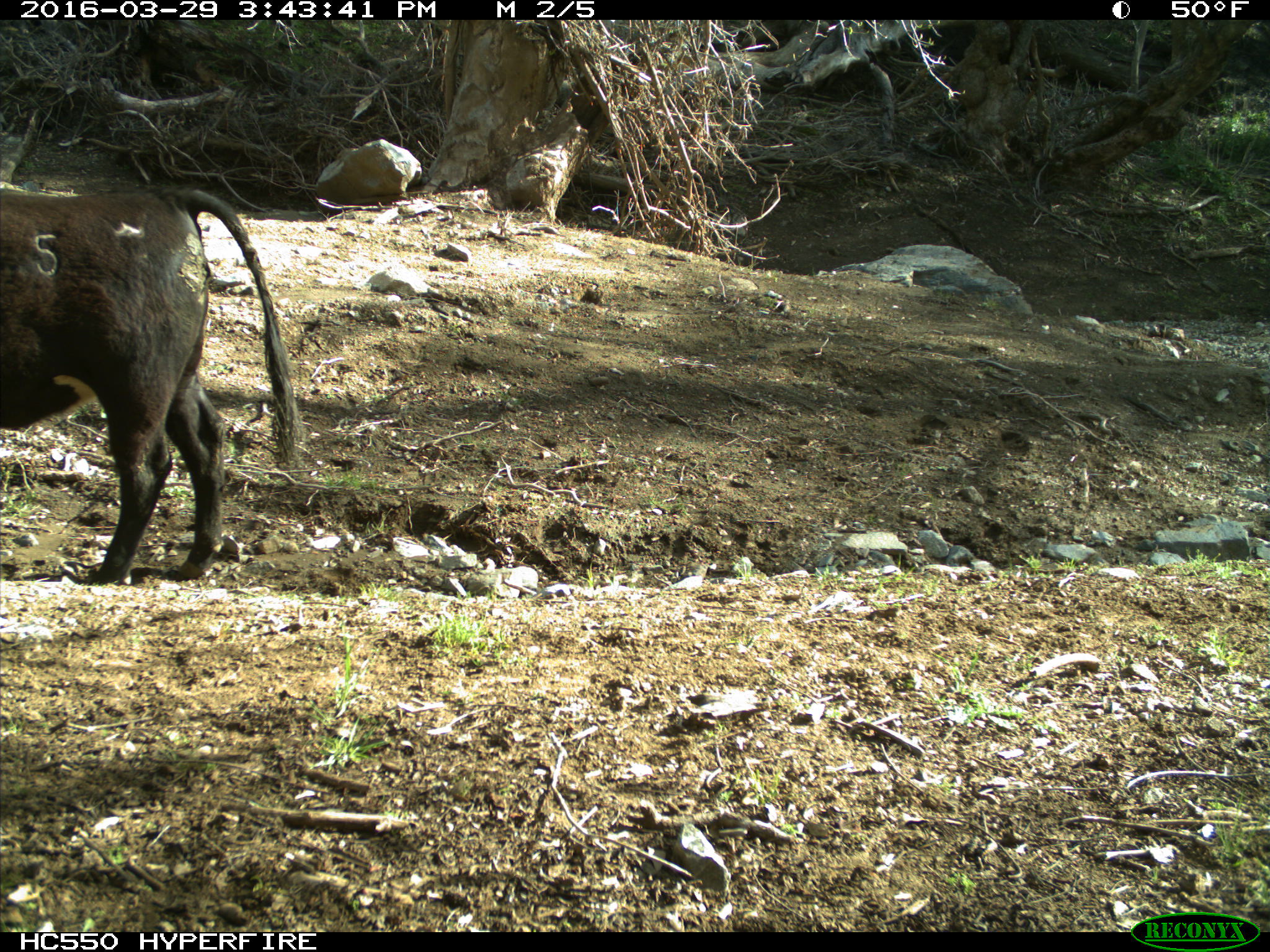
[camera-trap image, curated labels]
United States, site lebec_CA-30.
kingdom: Animalia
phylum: Chordata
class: Mammalia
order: Artiodactyla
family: Bovidae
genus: Bos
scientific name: Bos taurus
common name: domestic cow